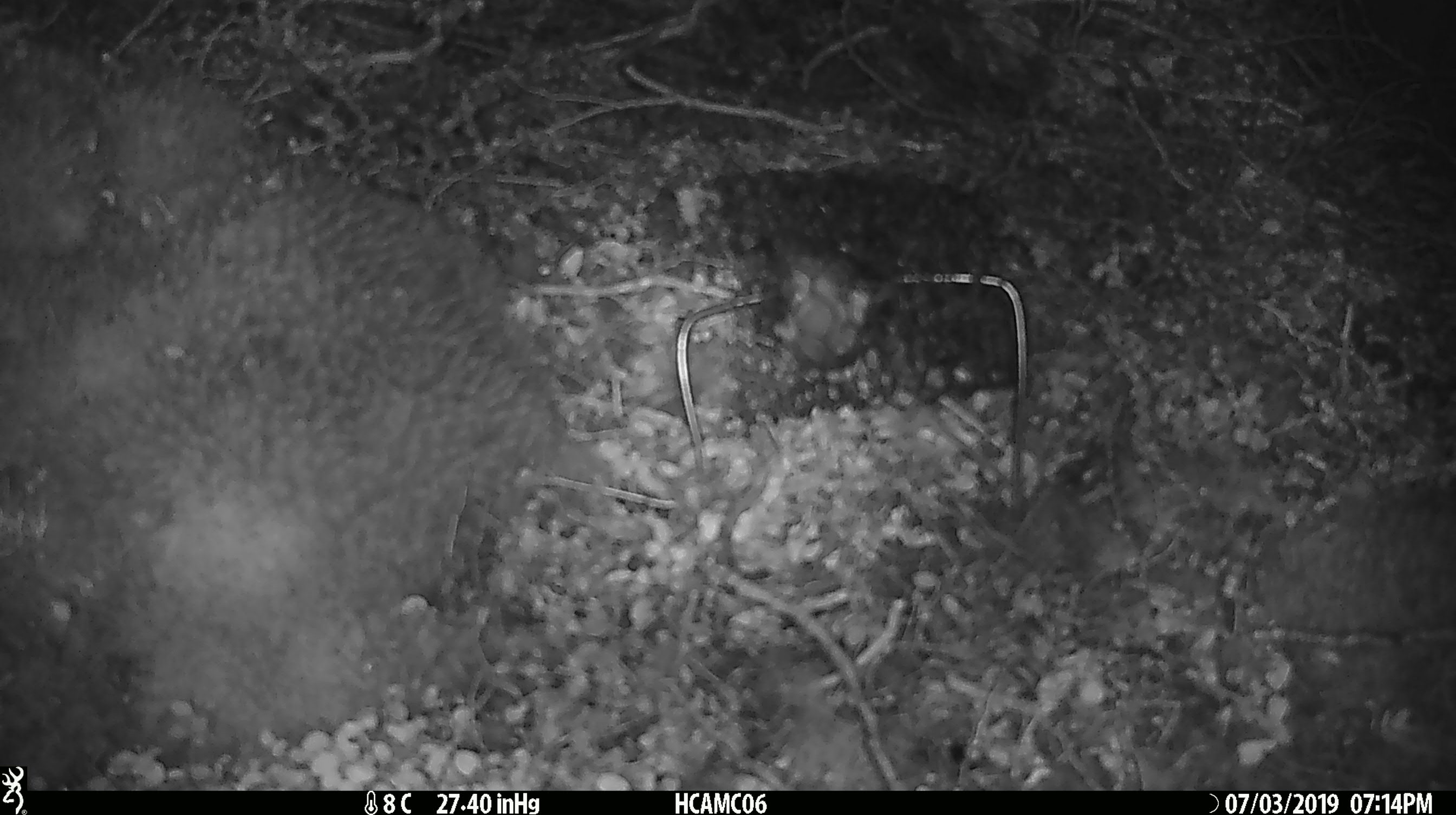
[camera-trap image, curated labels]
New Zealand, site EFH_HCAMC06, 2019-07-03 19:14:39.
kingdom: Animalia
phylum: Chordata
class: Mammalia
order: Rodentia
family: Muridae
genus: Mus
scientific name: Mus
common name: mouse